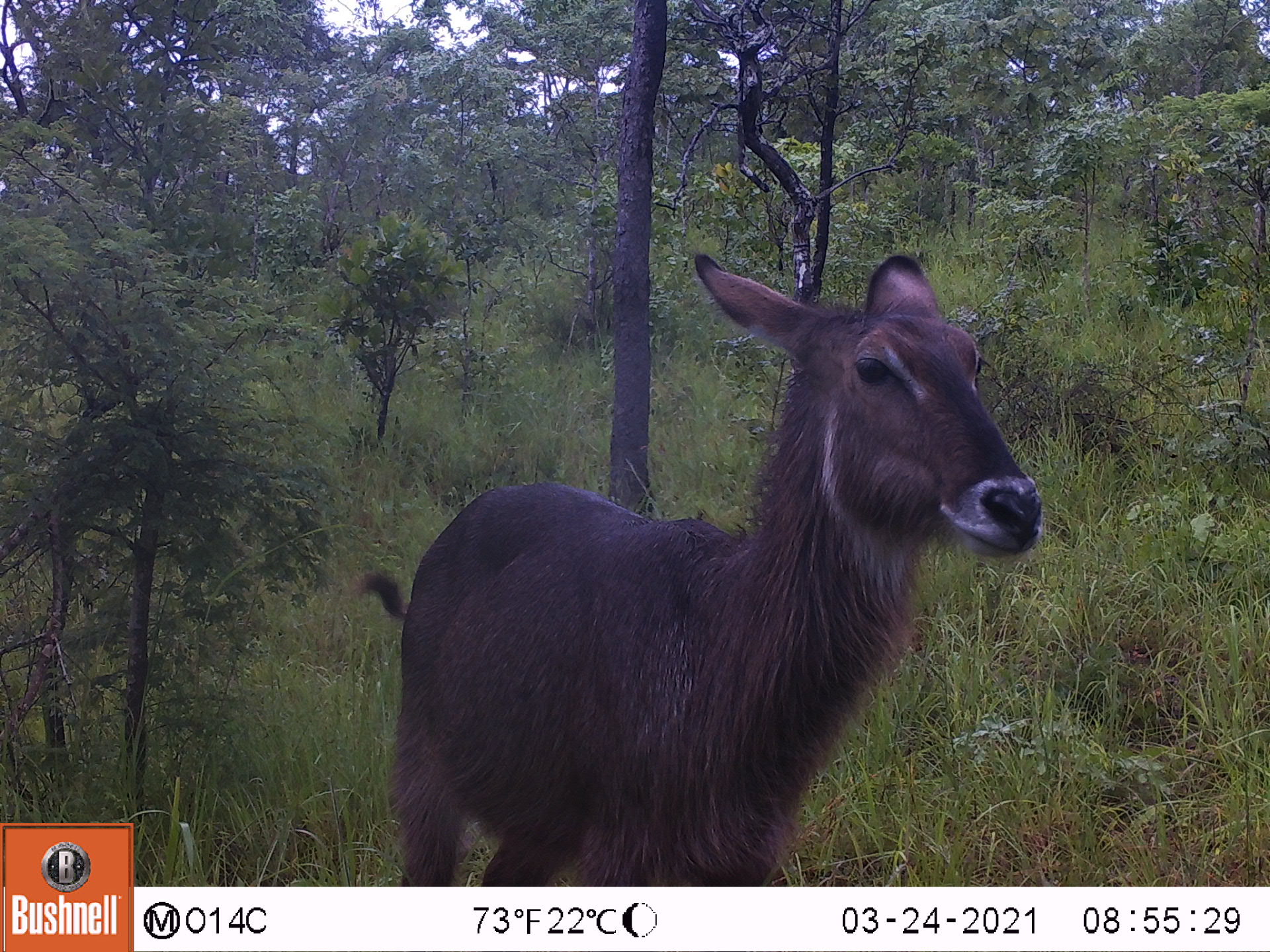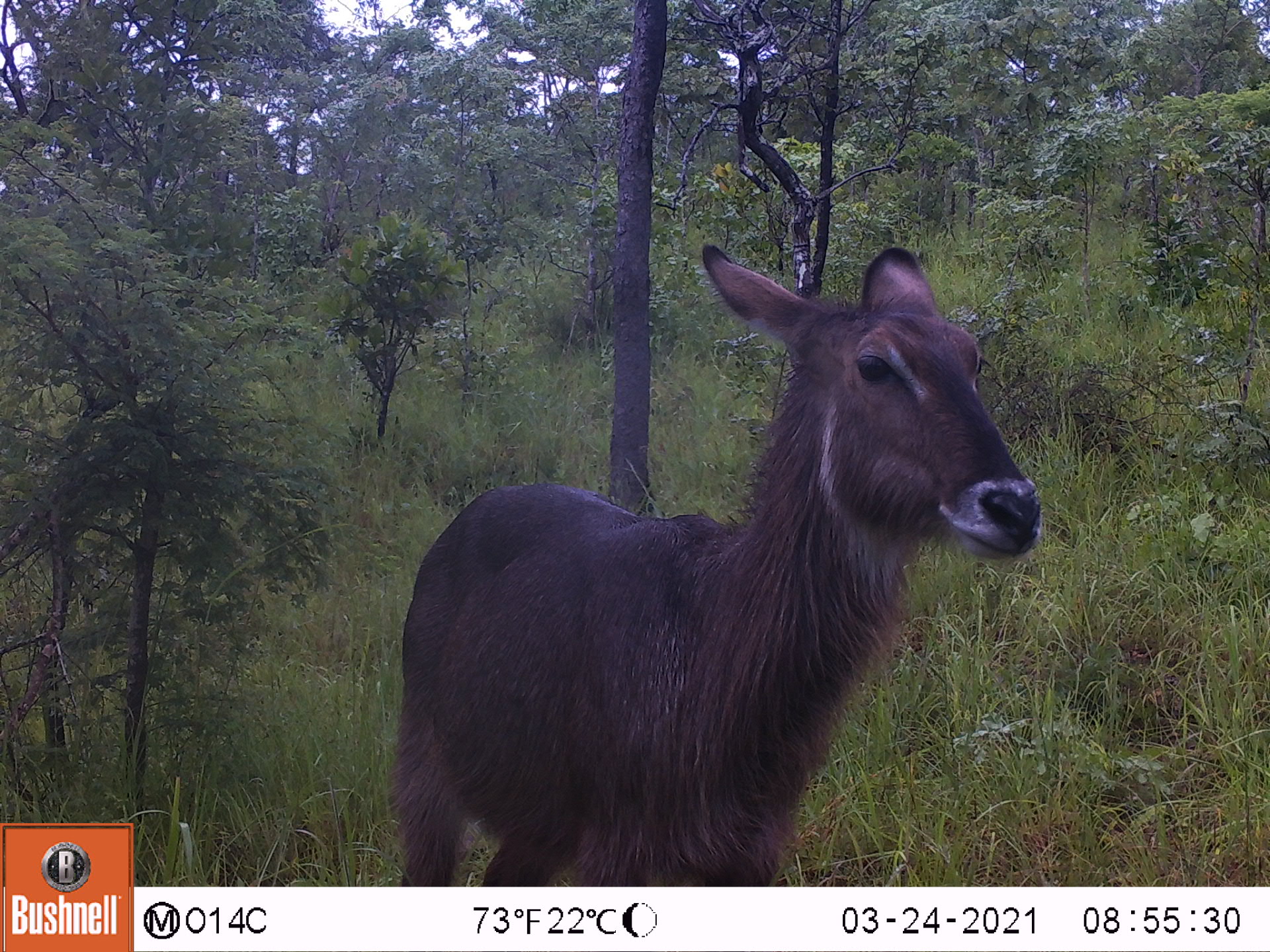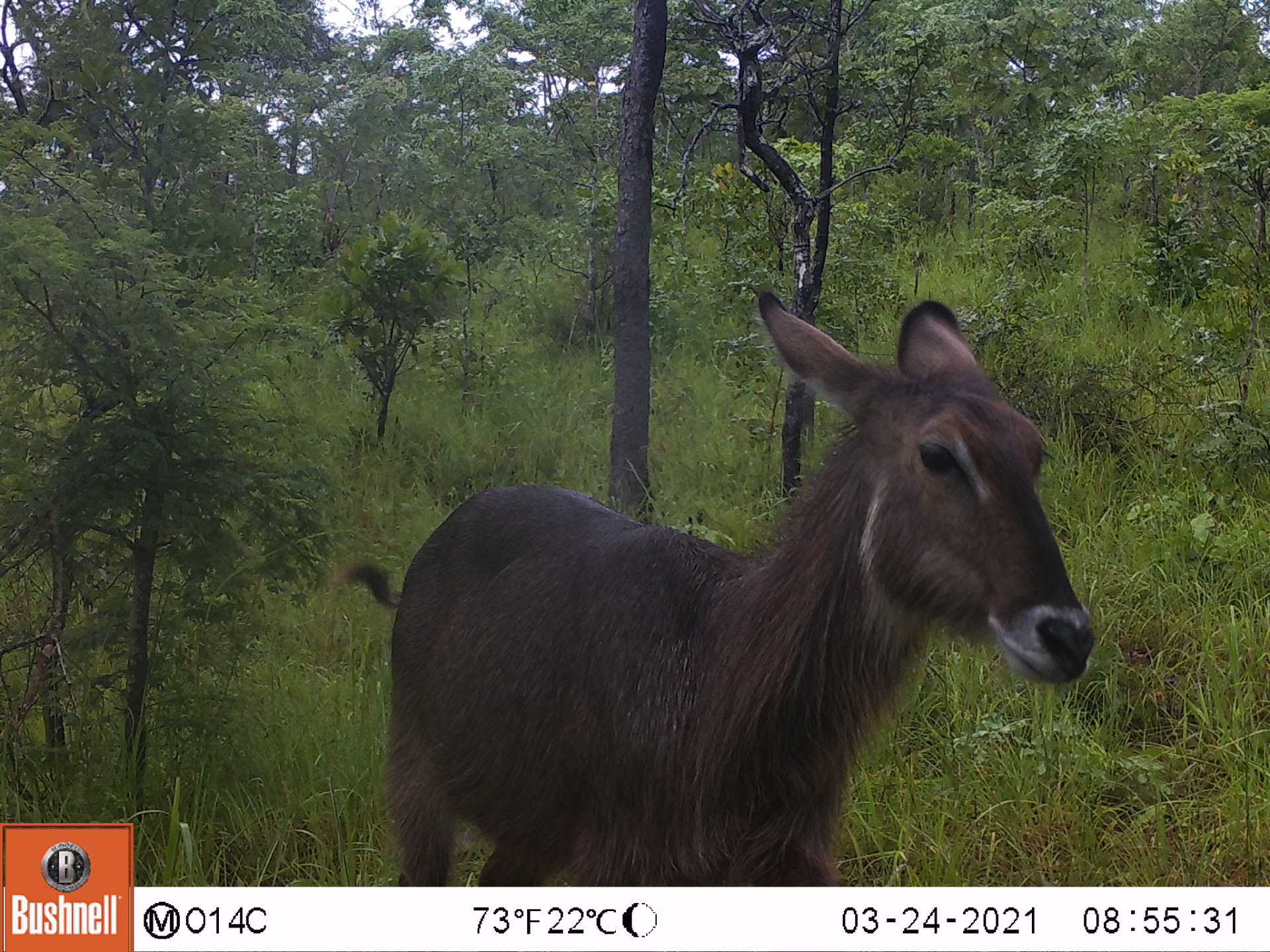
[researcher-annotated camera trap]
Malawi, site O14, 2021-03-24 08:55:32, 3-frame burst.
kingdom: Animalia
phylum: Chordata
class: Mammalia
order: Artiodactyla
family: Bovidae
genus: Kobus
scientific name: Kobus ellipsiprymnus ellipsiprymnus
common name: common waterbuck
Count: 1.